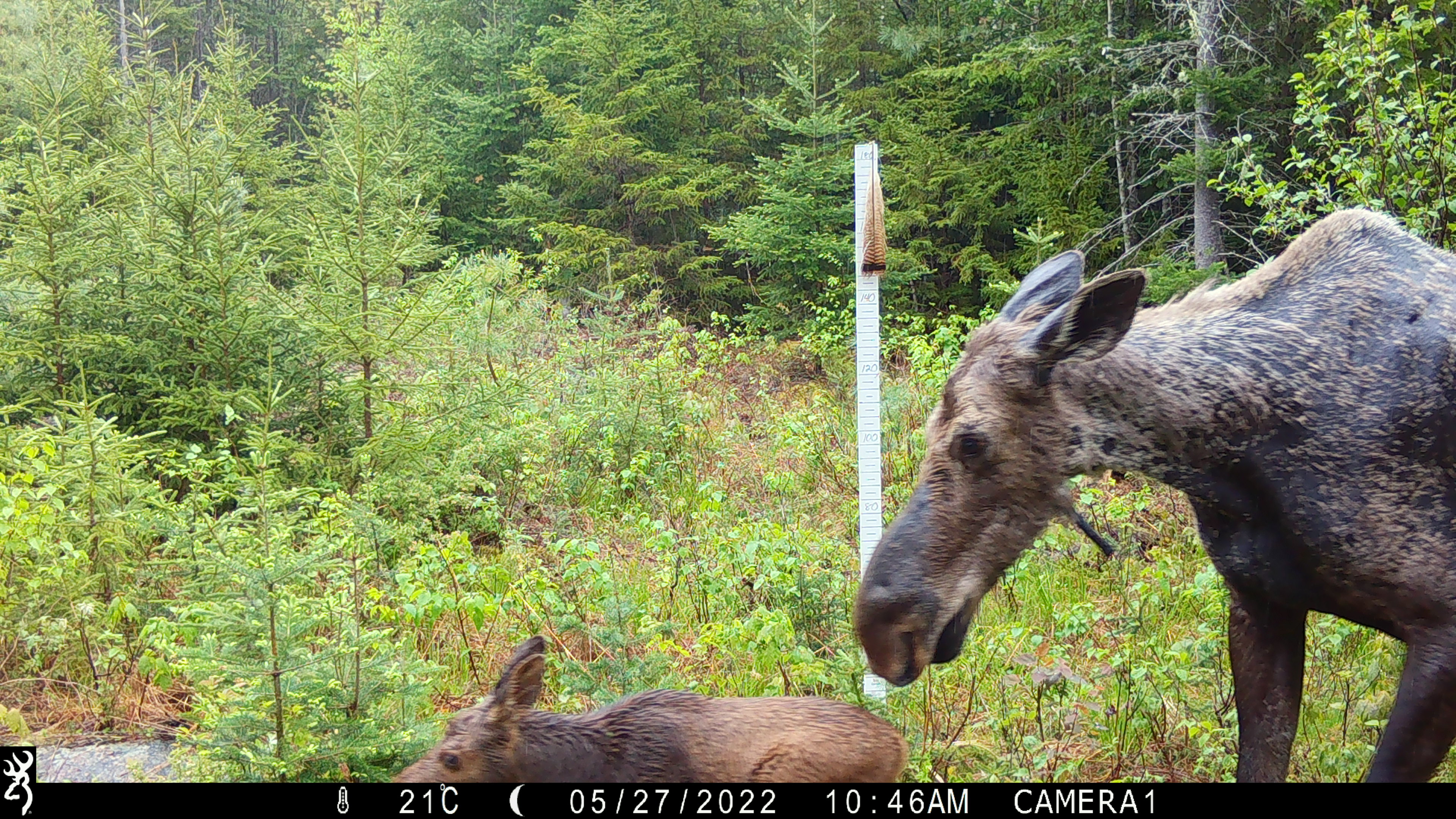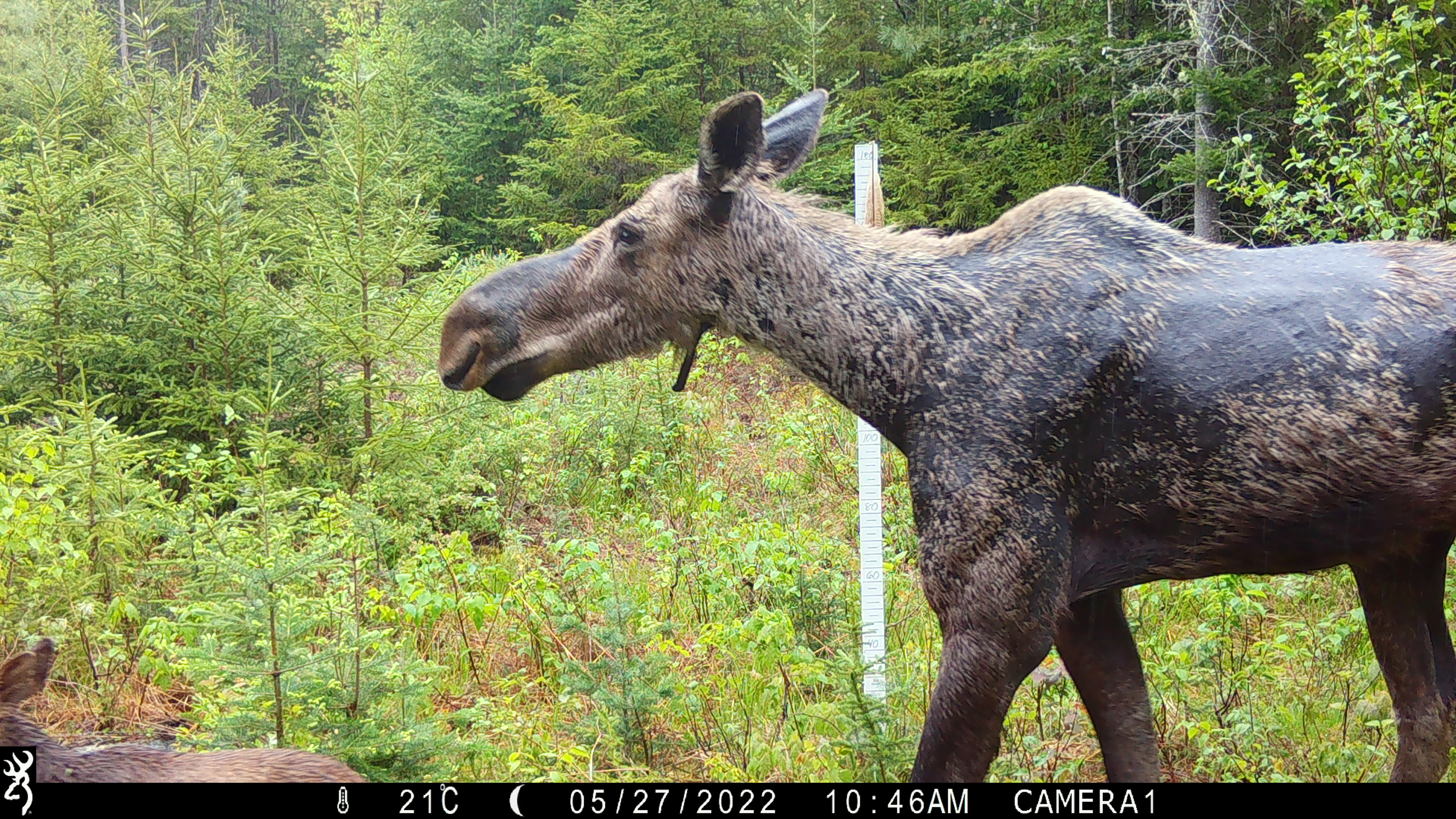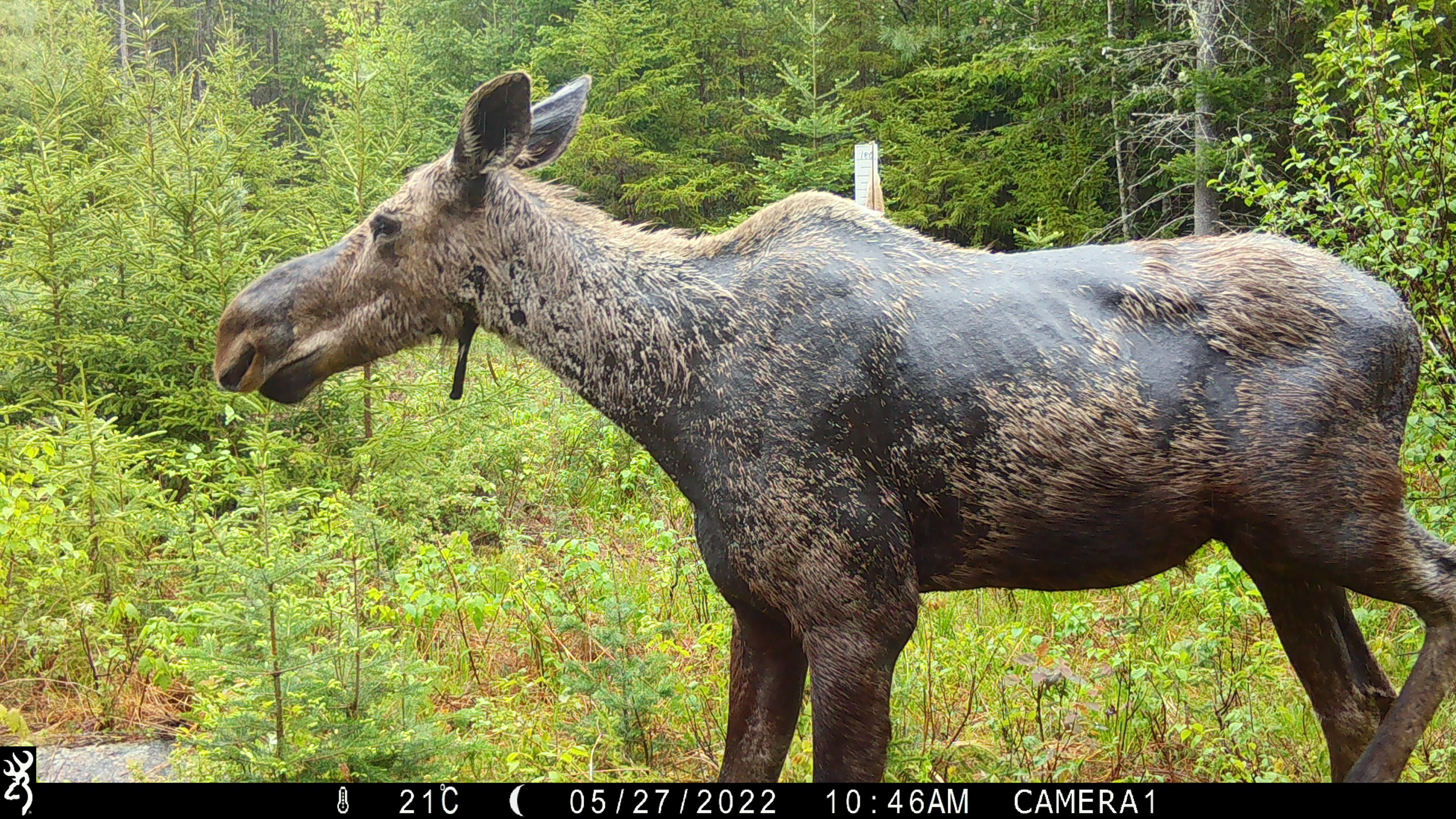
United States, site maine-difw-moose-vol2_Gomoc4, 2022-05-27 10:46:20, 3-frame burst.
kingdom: Animalia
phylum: Chordata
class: Mammalia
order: Artiodactyla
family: Cervidae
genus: Alces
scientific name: Alces alces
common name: moose